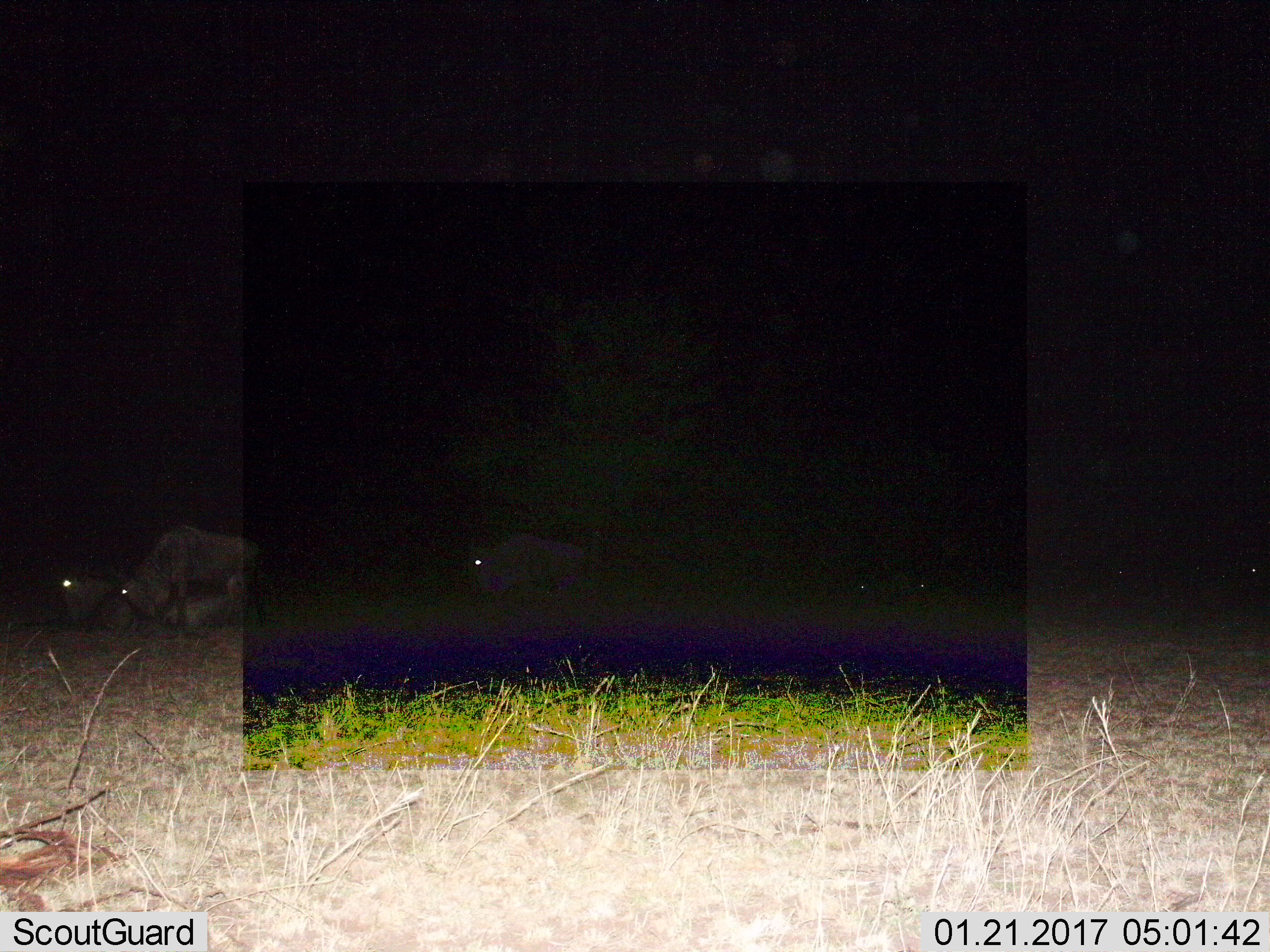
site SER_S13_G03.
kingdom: Animalia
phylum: Chordata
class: Mammalia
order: Artiodactyla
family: Bovidae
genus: Connochaetes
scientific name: Connochaetes taurinus taurinus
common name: blue wildebeest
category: wildebeestblue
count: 3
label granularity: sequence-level